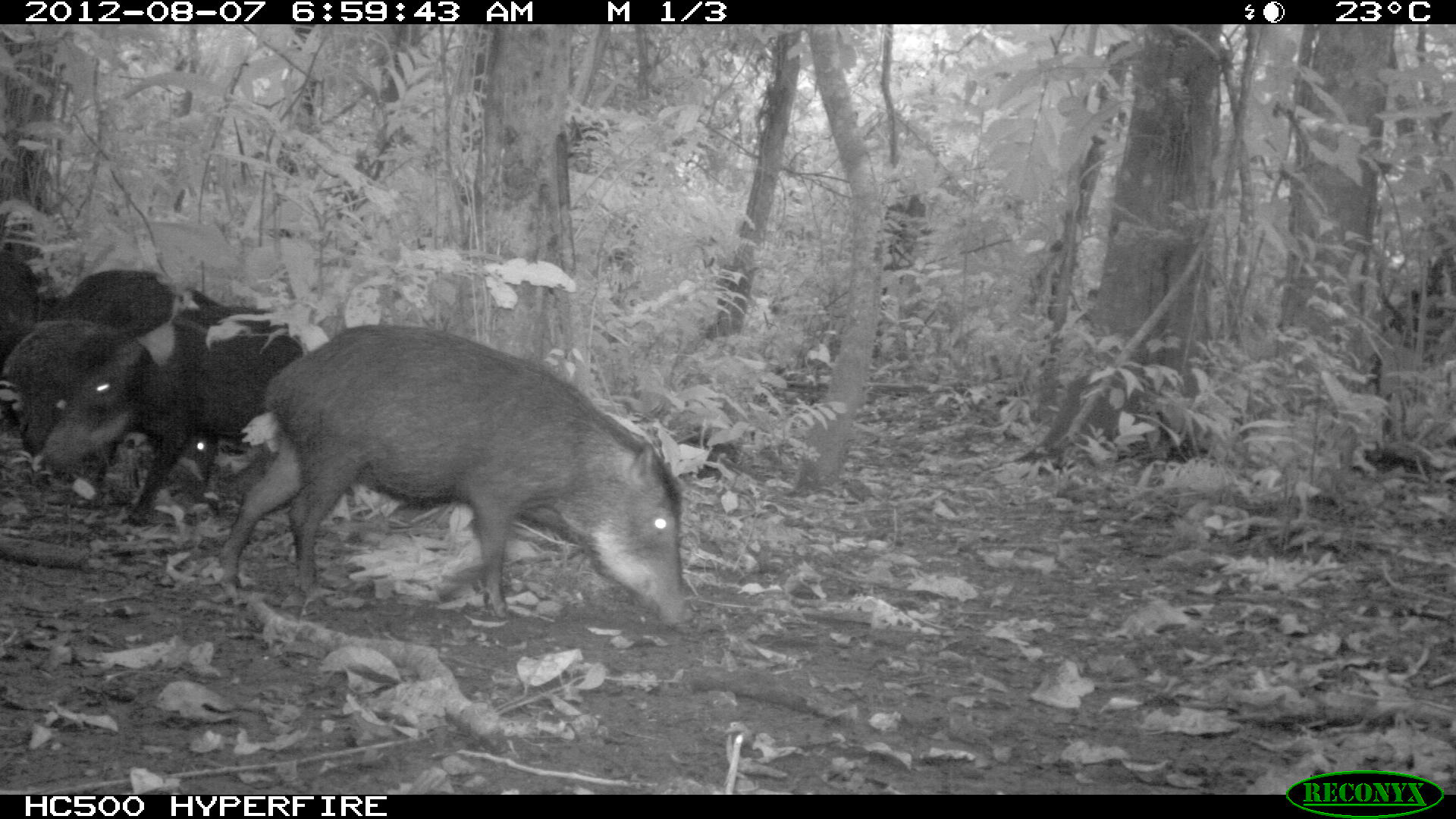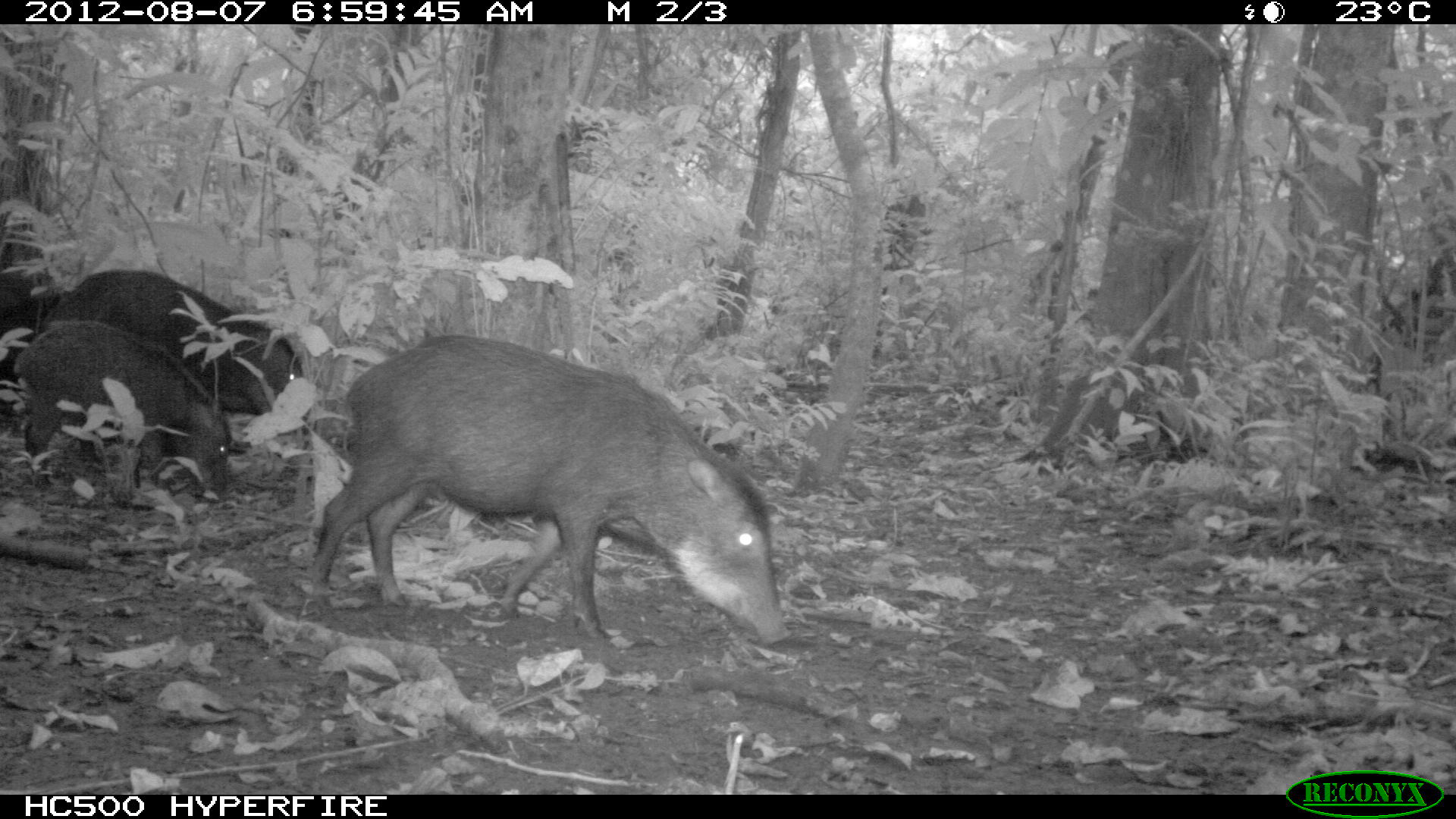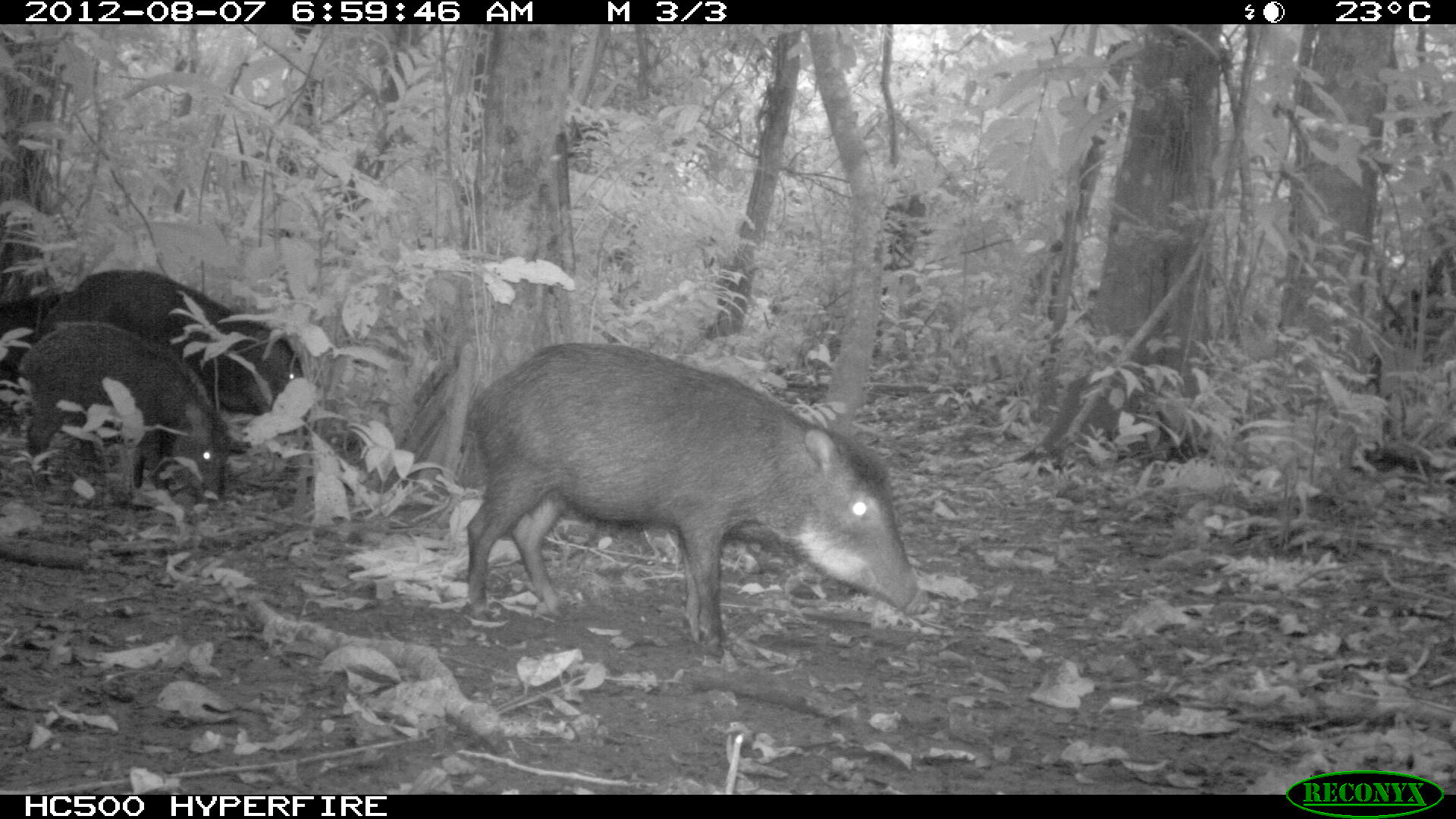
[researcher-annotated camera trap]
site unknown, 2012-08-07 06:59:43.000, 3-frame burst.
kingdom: Animalia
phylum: Chordata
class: Mammalia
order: Artiodactyla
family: Tayassuidae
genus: Tayassu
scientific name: Tayassu pecari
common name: white-lipped peccary